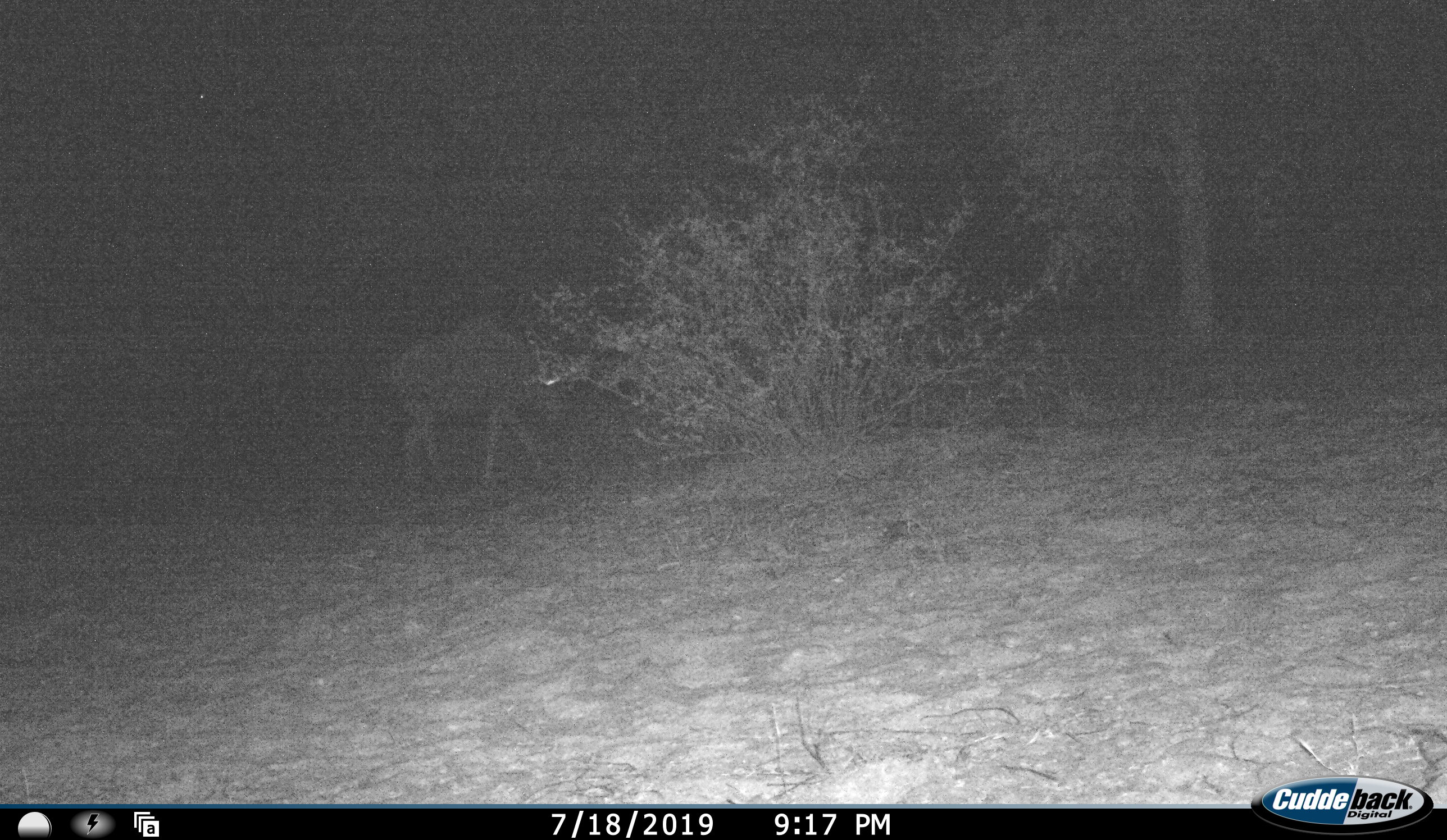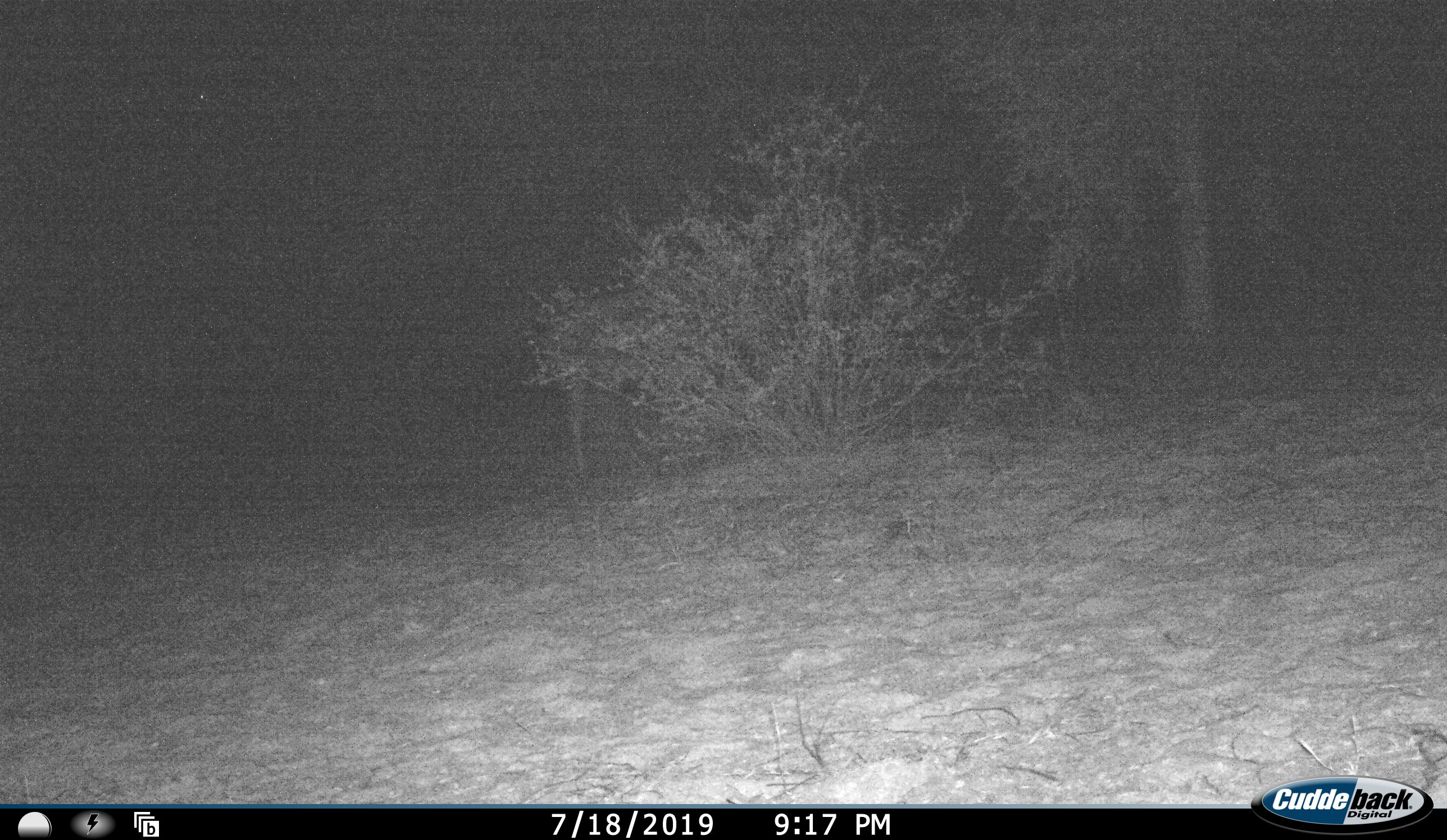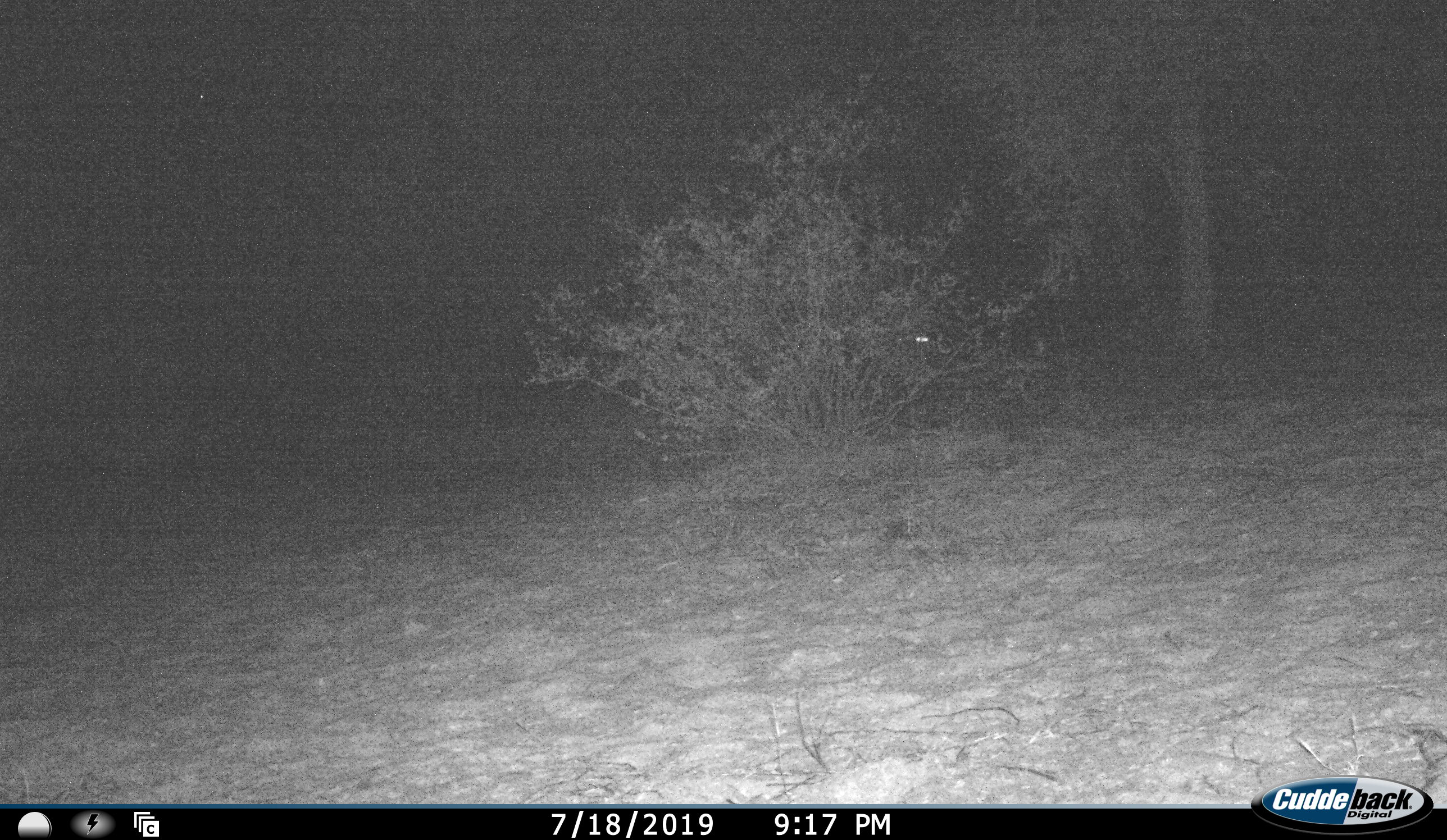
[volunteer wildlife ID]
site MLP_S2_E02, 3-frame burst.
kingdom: Animalia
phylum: Chordata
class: Mammalia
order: Artiodactyla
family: Bovidae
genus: Connochaetes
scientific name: Connochaetes taurinus taurinus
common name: blue wildebeest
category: wildebeestblue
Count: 1.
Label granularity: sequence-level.